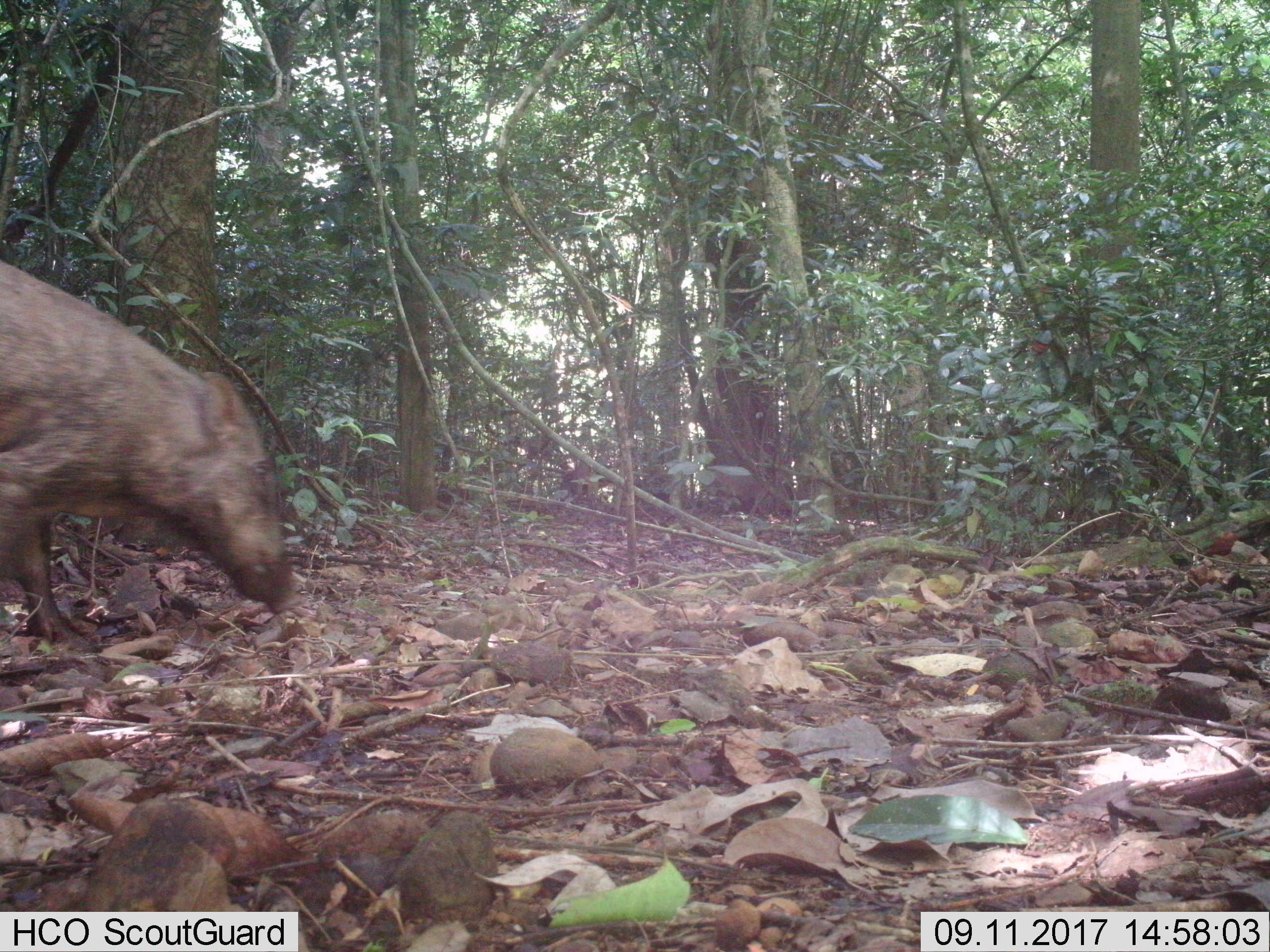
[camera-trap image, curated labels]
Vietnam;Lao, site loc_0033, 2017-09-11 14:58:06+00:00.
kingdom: Animalia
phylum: Chordata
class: Mammalia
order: Artiodactyla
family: Suidae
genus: Sus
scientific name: Sus scrofa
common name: eurasian wild pig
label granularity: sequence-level